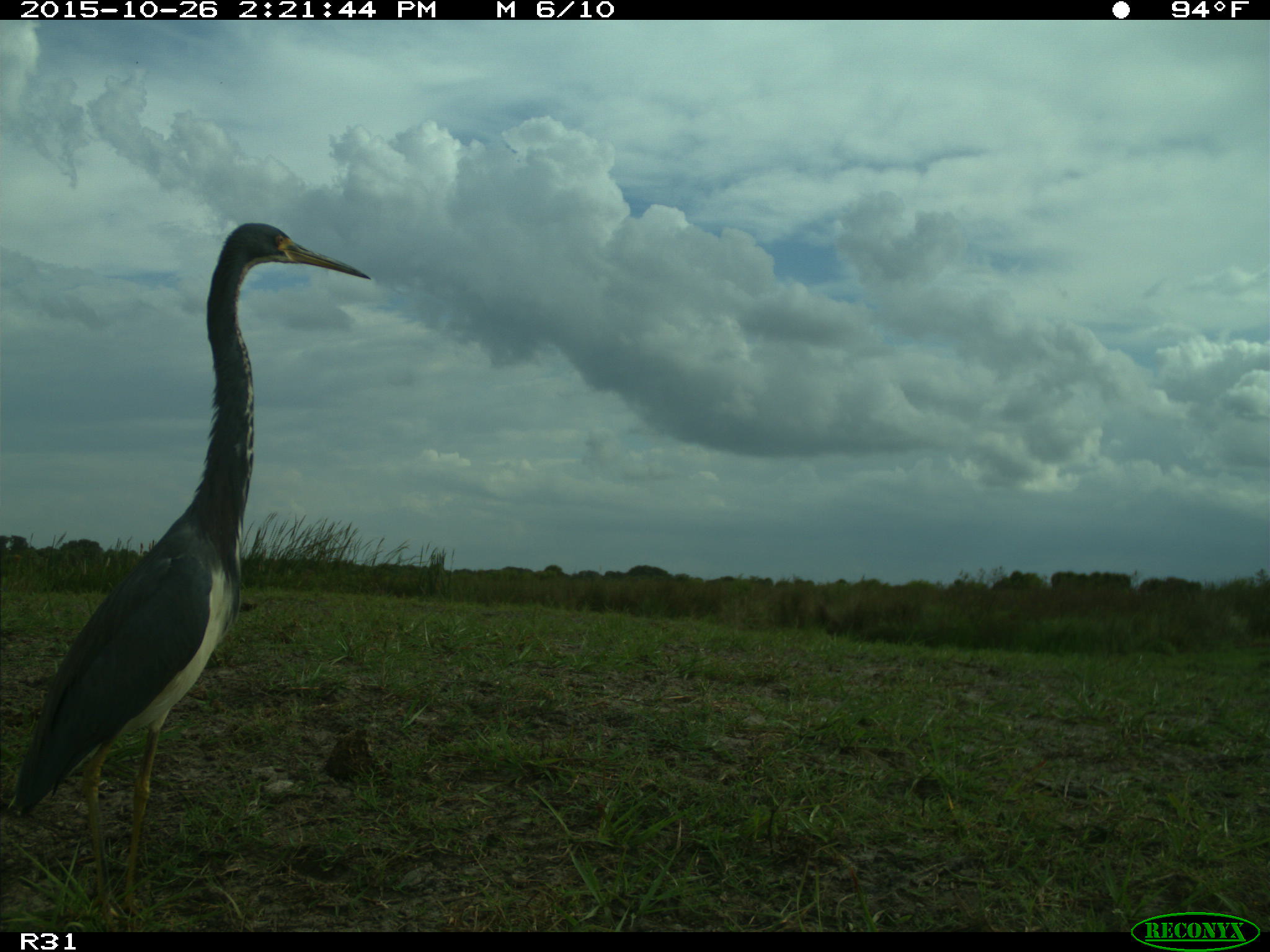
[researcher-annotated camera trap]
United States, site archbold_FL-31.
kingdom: Animalia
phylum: Chordata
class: Aves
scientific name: Aves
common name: birds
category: unidentified bird